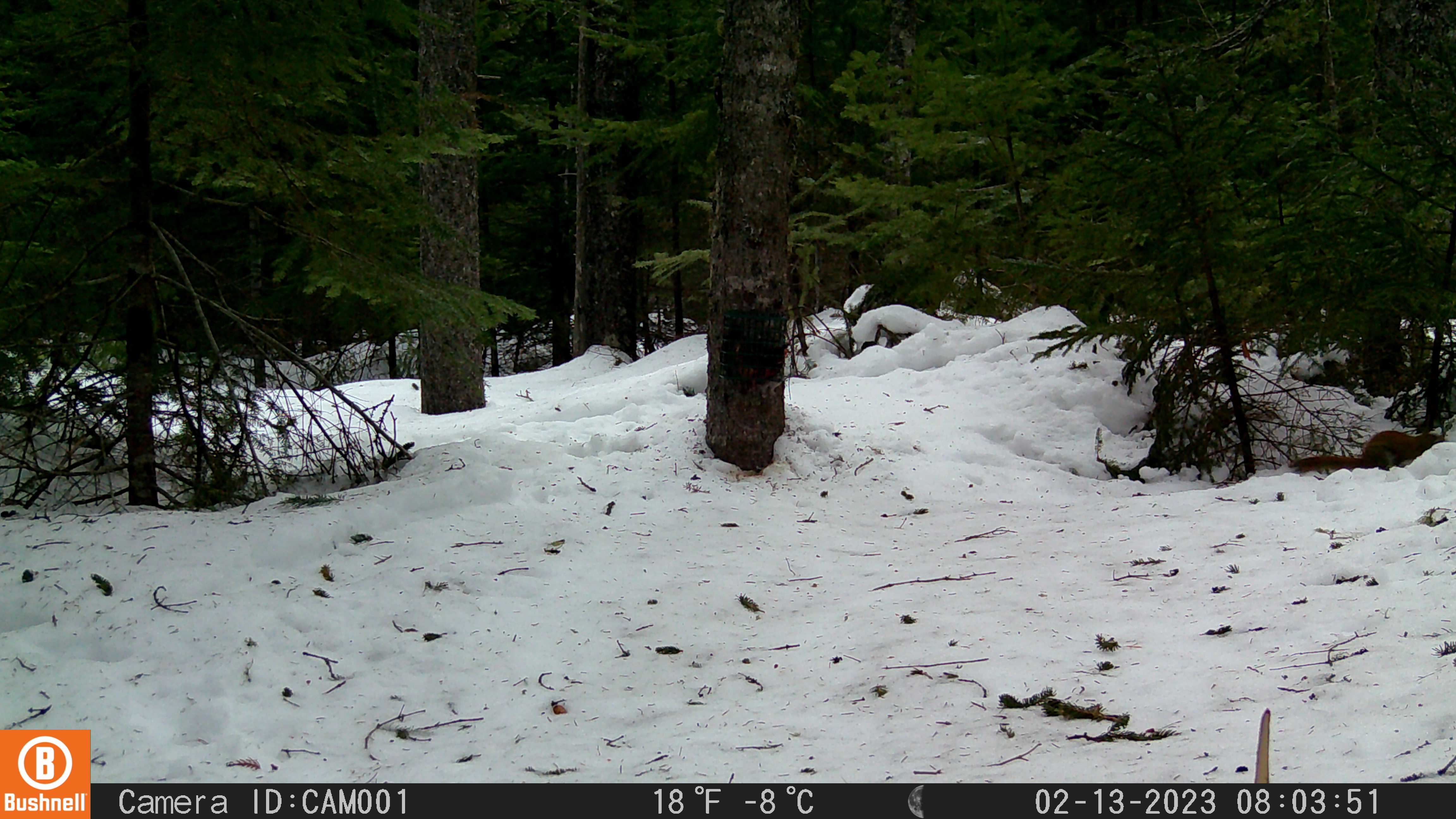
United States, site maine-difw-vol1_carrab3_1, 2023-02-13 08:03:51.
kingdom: Animalia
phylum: Chordata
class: Mammalia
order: Rodentia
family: Sciuridae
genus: Tamiasciurus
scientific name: Tamiasciurus hudsonicus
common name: red squirrel